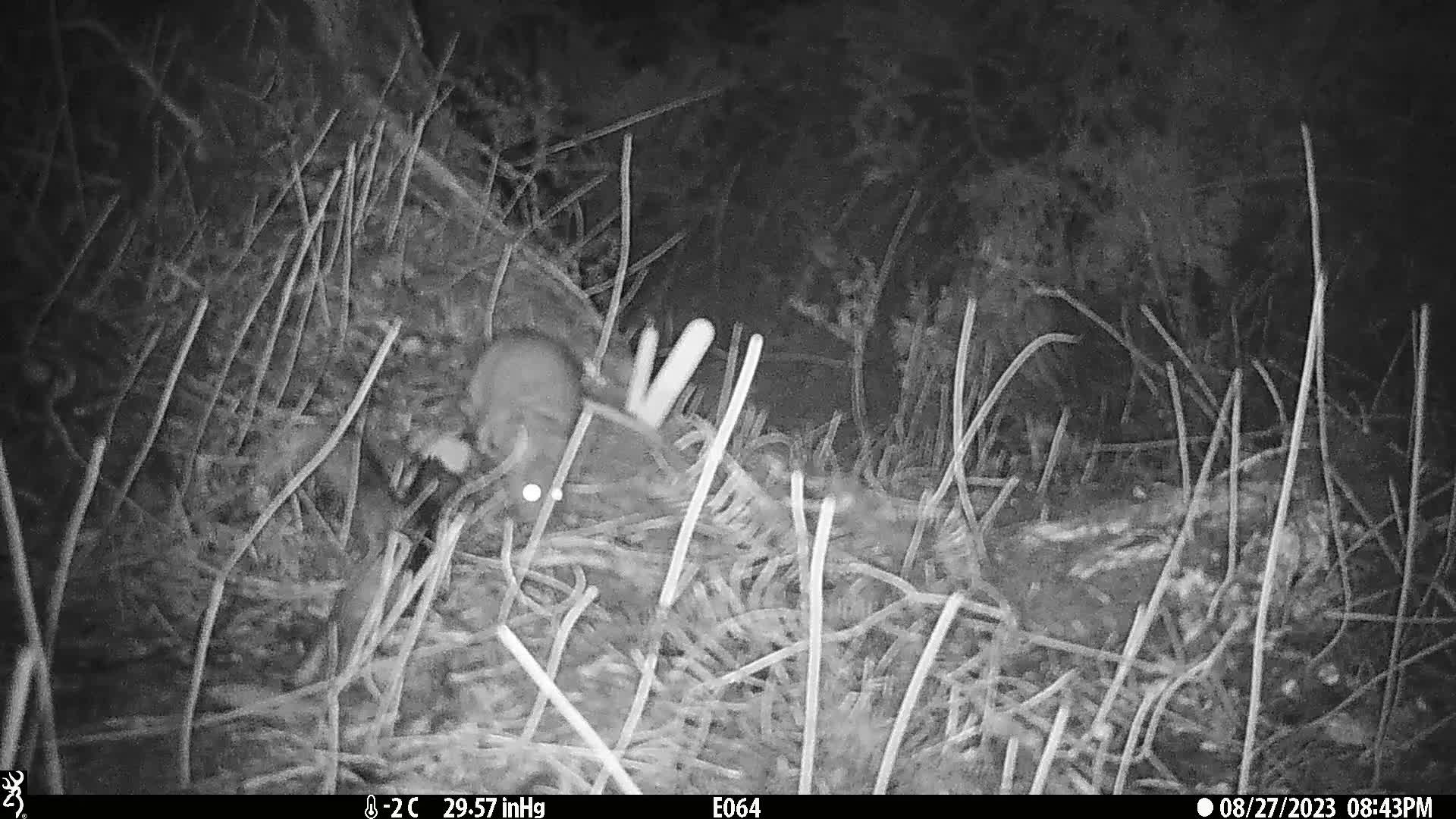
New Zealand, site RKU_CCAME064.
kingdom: Animalia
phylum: Chordata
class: Mammalia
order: Rodentia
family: Muridae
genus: Rattus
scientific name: Rattus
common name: rat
Rat (Rattus).